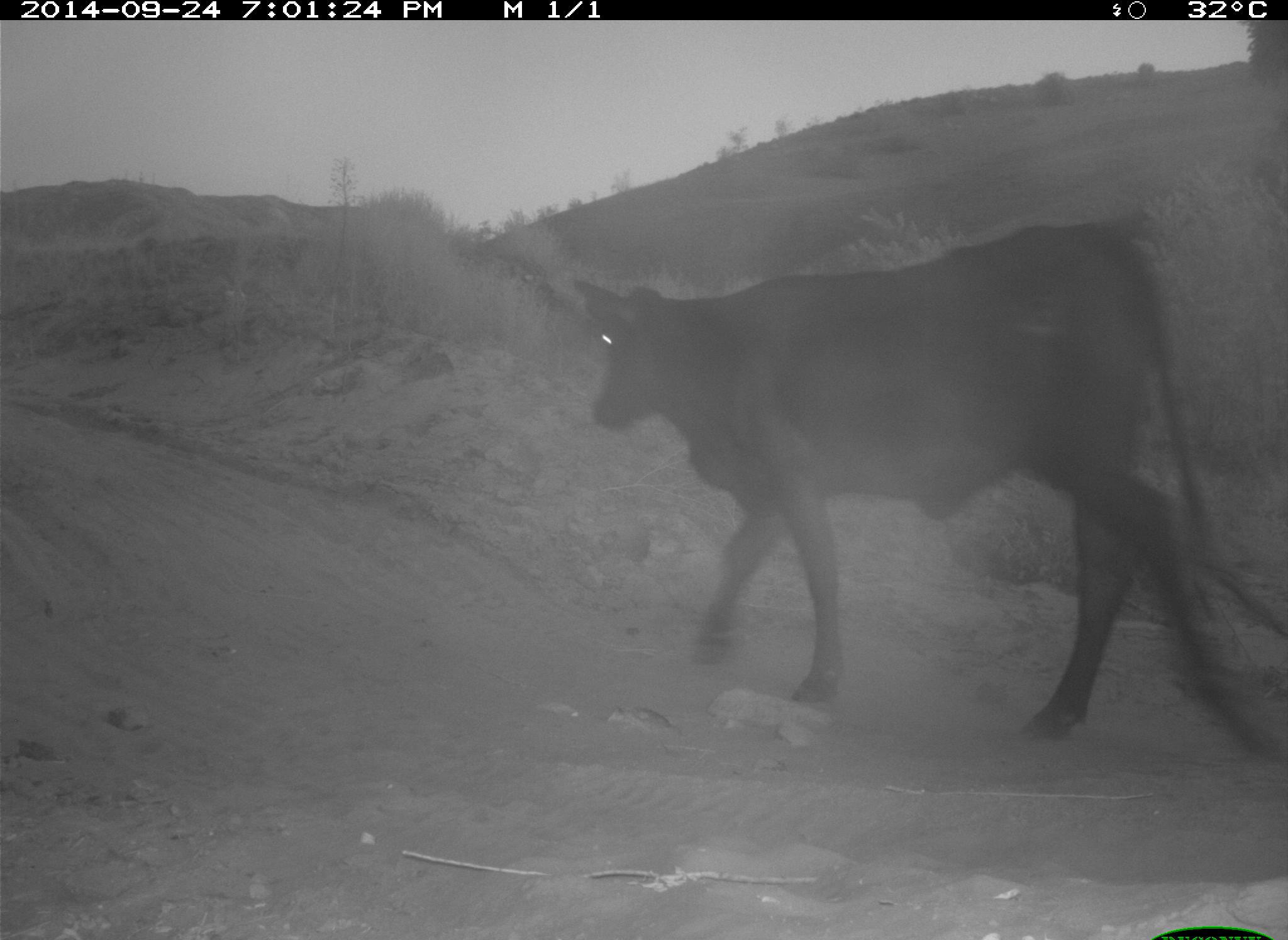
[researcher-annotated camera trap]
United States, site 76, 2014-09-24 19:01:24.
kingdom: Animalia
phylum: Chordata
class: Mammalia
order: Artiodactyla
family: Bovidae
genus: Bos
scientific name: Bos taurus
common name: cow